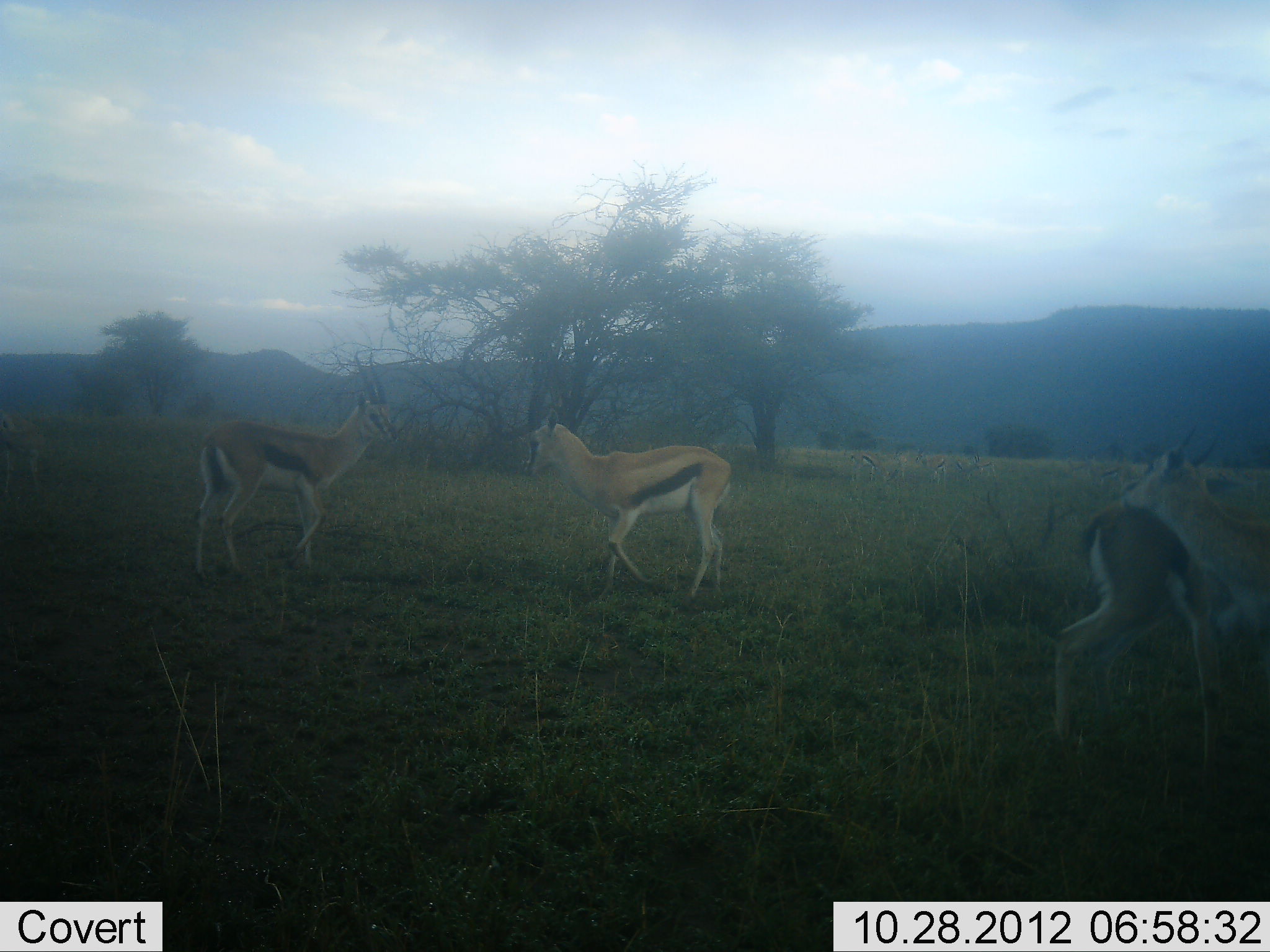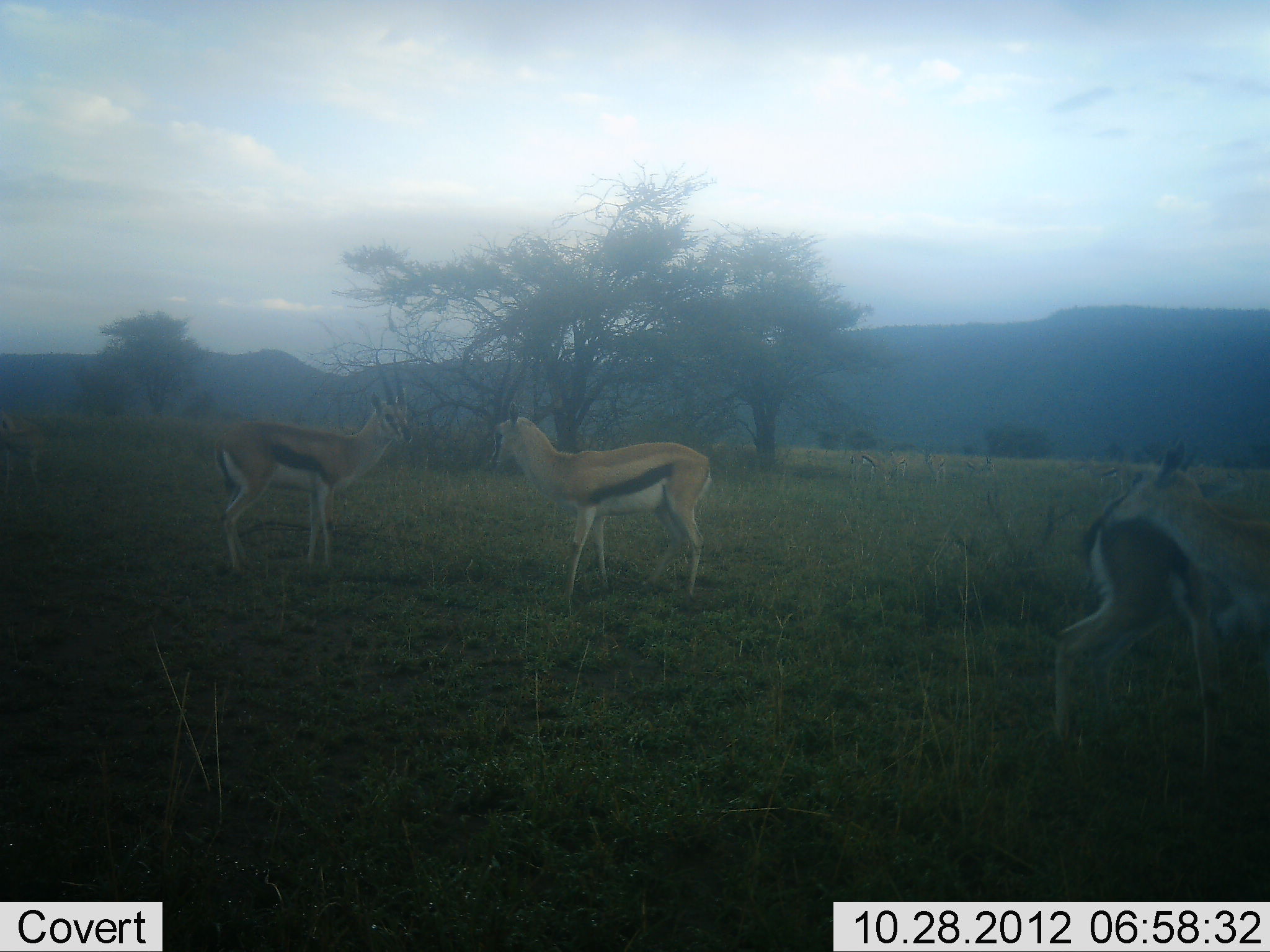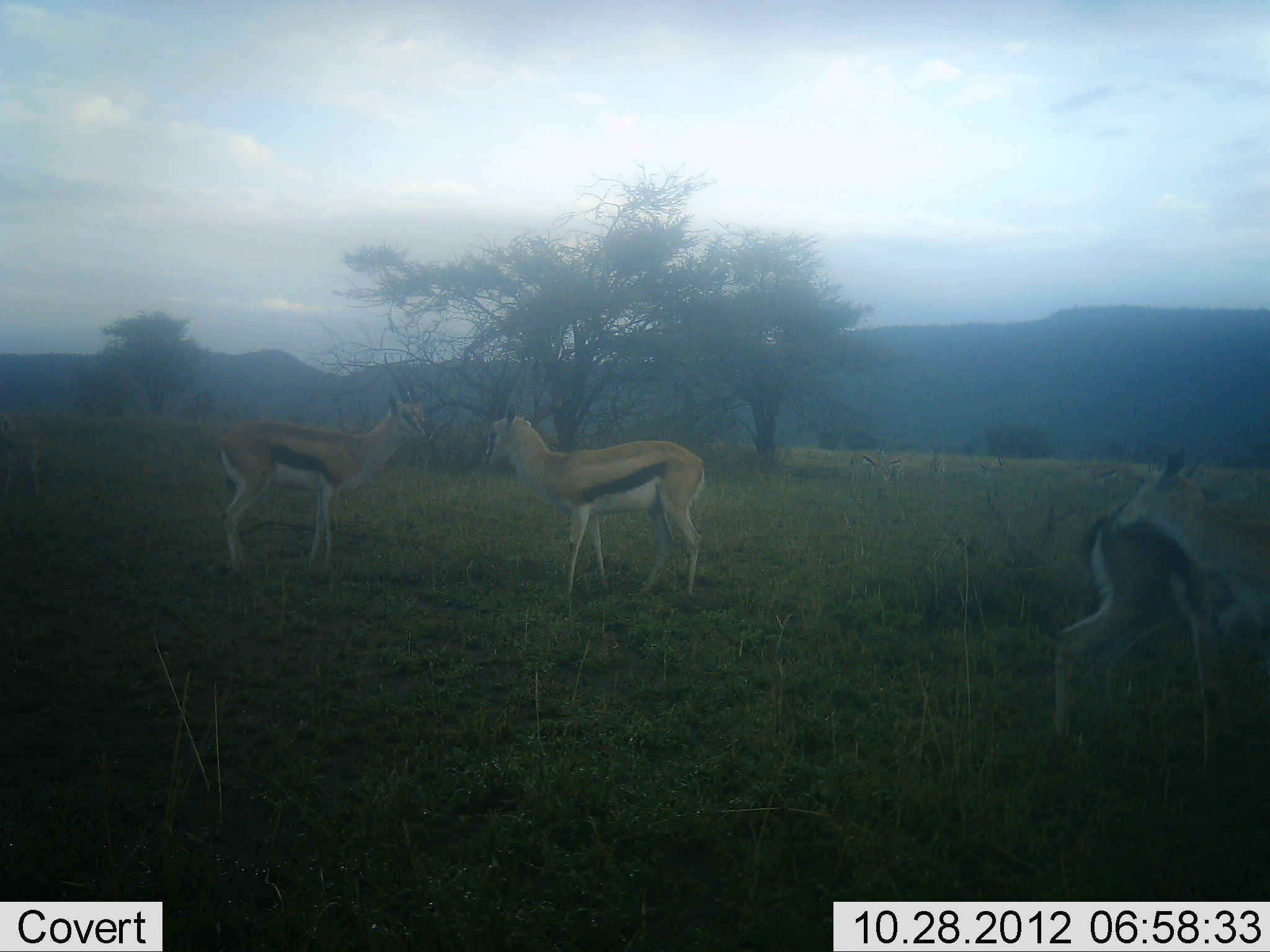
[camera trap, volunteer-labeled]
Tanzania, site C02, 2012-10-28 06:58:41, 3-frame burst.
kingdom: Animalia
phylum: Chordata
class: Mammalia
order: Artiodactyla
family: Bovidae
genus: Eudorcas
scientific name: Eudorcas thomsonii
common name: thomson's gazelle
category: gazellethomsons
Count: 4.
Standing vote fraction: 100%.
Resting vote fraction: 10%.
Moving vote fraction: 30%.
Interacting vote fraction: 40%.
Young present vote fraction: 0%.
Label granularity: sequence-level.